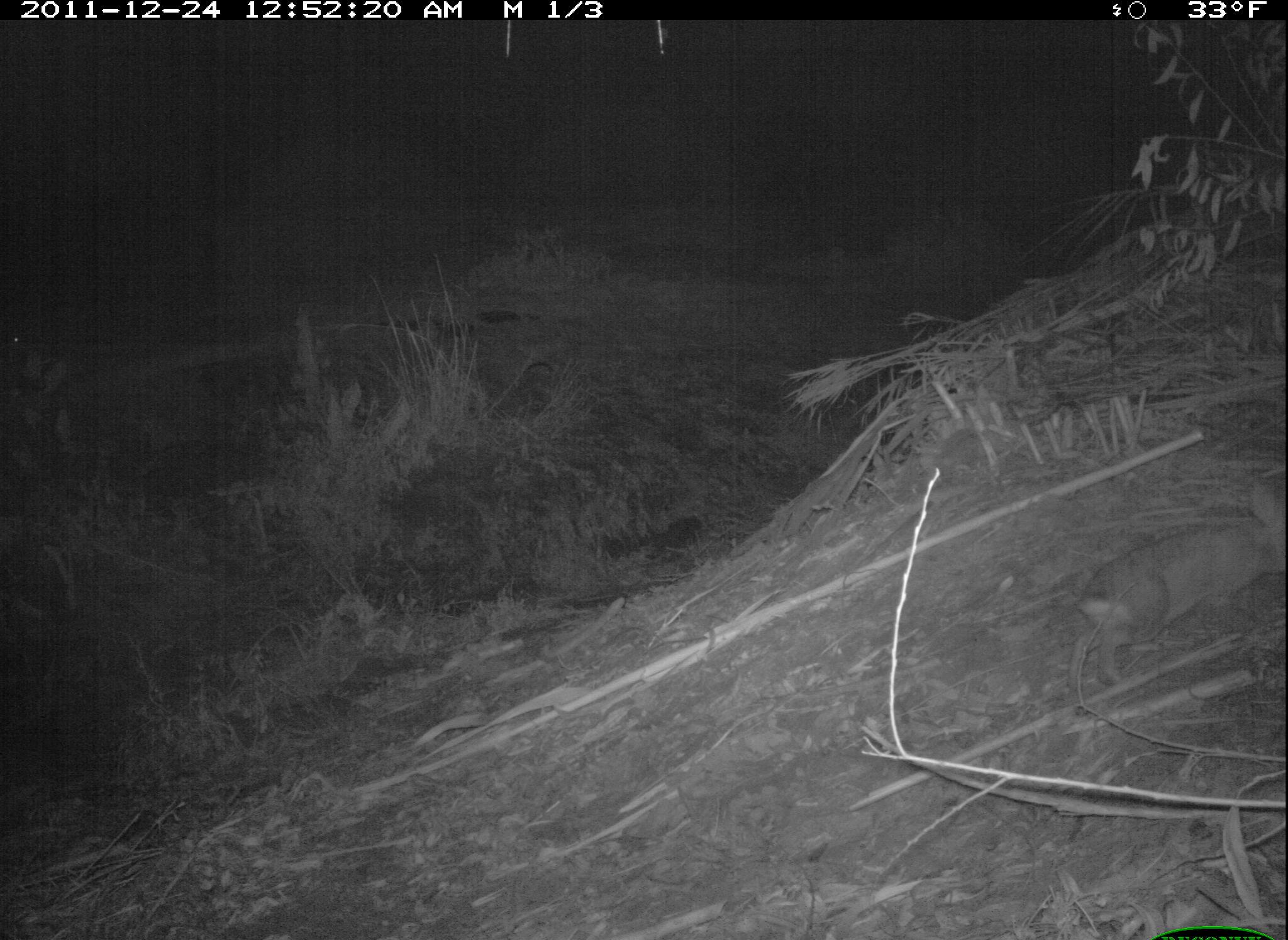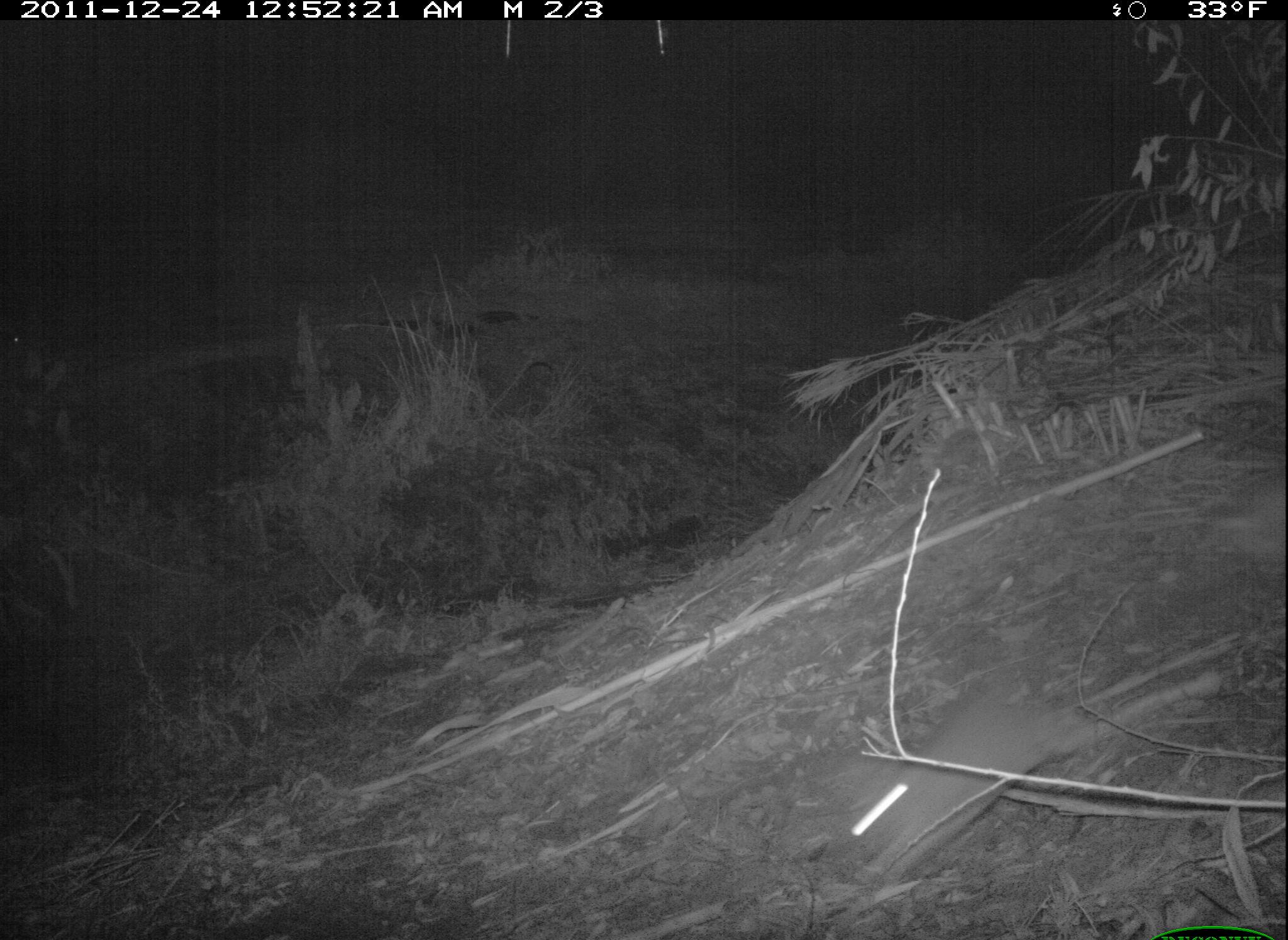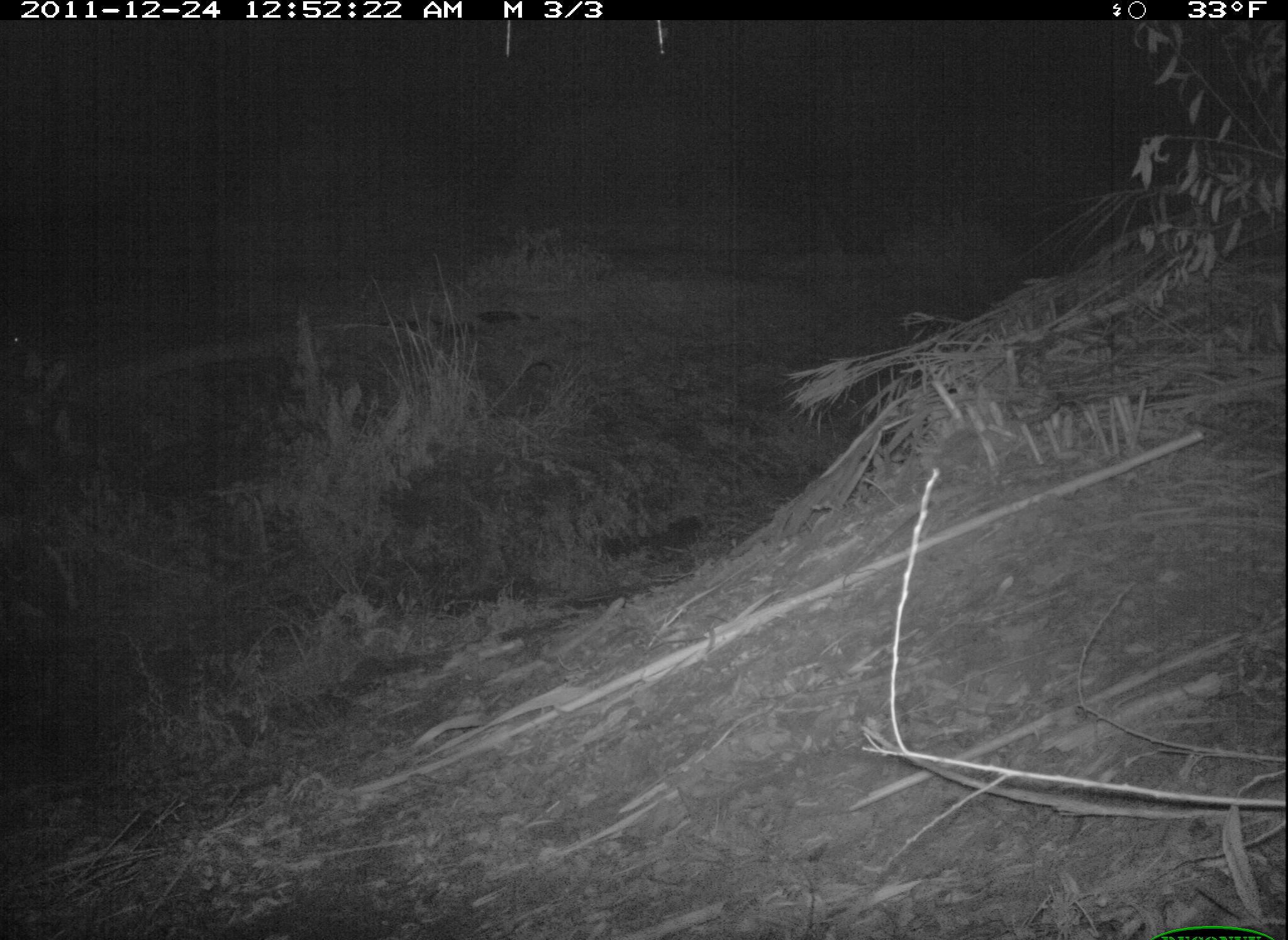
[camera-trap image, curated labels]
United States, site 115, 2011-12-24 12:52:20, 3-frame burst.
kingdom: Animalia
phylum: Chordata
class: Mammalia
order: Lagomorpha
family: Leporidae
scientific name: Leporidae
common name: rabbits and hares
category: rabbit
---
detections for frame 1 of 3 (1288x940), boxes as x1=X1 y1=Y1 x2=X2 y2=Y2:
rabbit: x1=1071 y1=478 x2=1286 y2=691